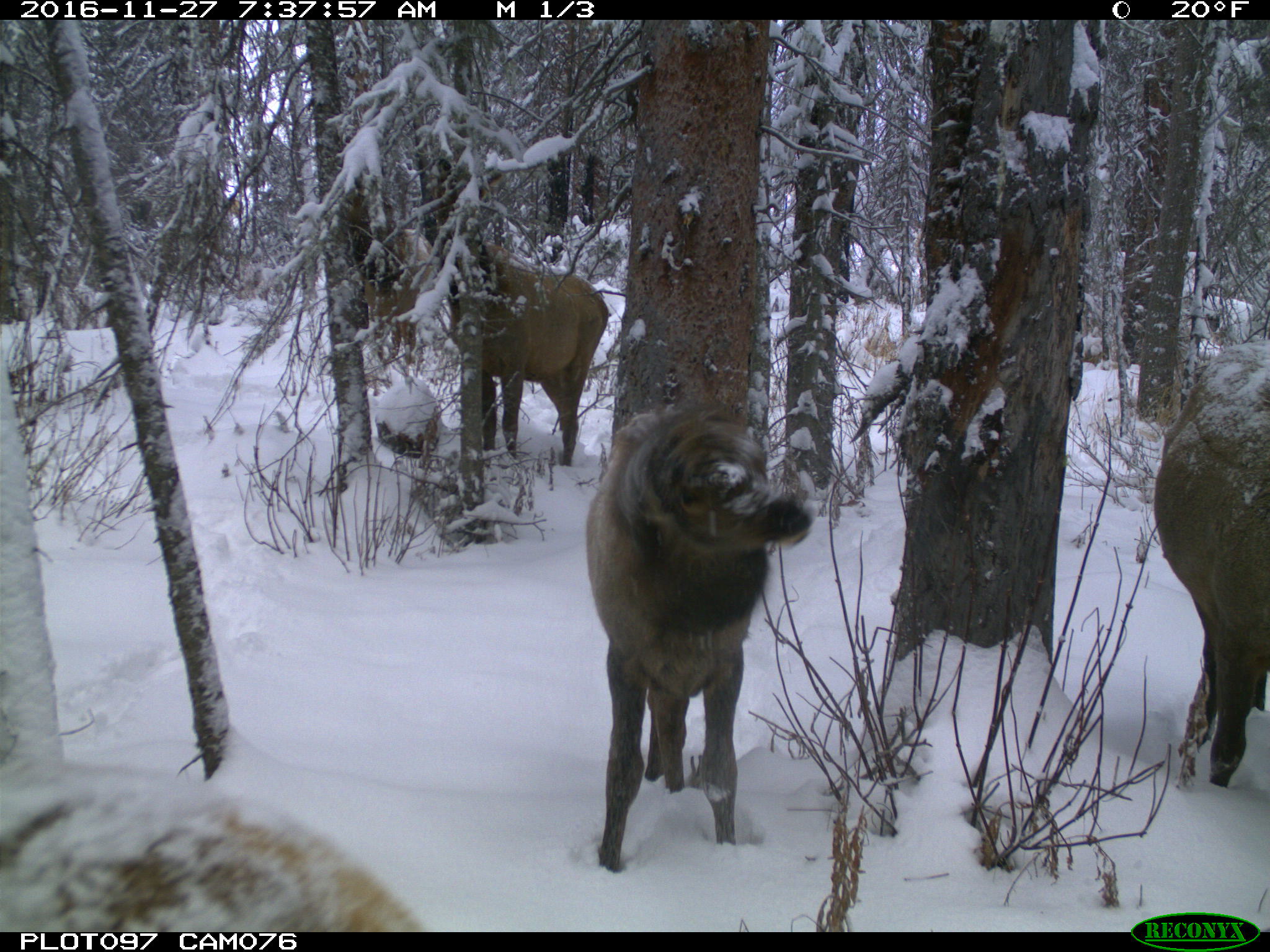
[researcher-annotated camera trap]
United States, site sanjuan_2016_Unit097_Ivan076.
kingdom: Animalia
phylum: Chordata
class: Mammalia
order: Artiodactyla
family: Cervidae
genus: Cervus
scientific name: Cervus elaphus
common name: red deer